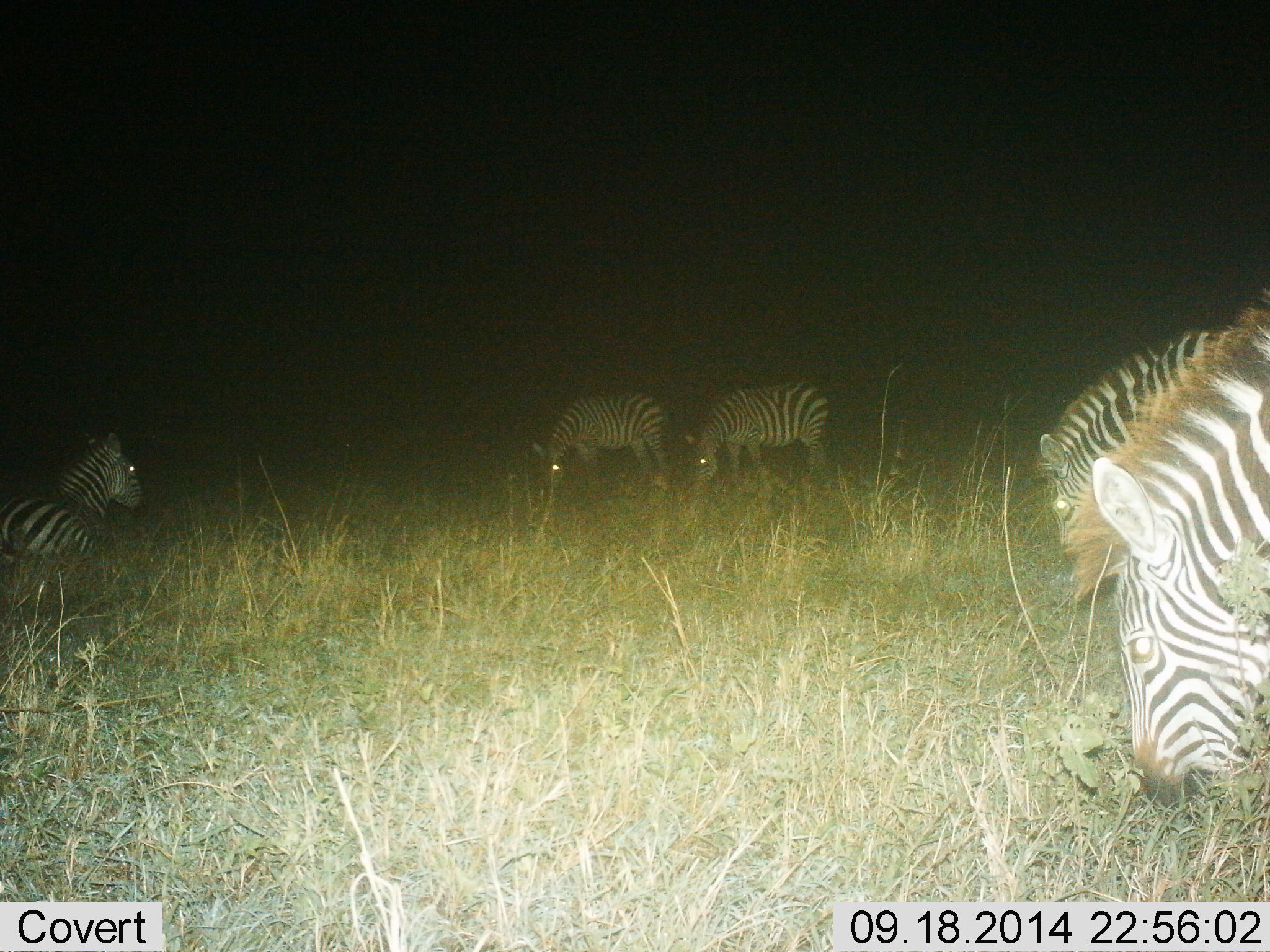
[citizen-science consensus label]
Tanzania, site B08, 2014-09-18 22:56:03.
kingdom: Animalia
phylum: Chordata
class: Mammalia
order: Perissodactyla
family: Equidae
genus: Equus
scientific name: Equus quagga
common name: plains zebra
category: zebra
Zebra (plains zebra) (Equus quagga), count 5. Behavior (volunteer vote fractions): standing 30%, resting 40%, moving 0%, interacting 0%. Young present (vote fraction): 0%. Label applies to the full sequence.